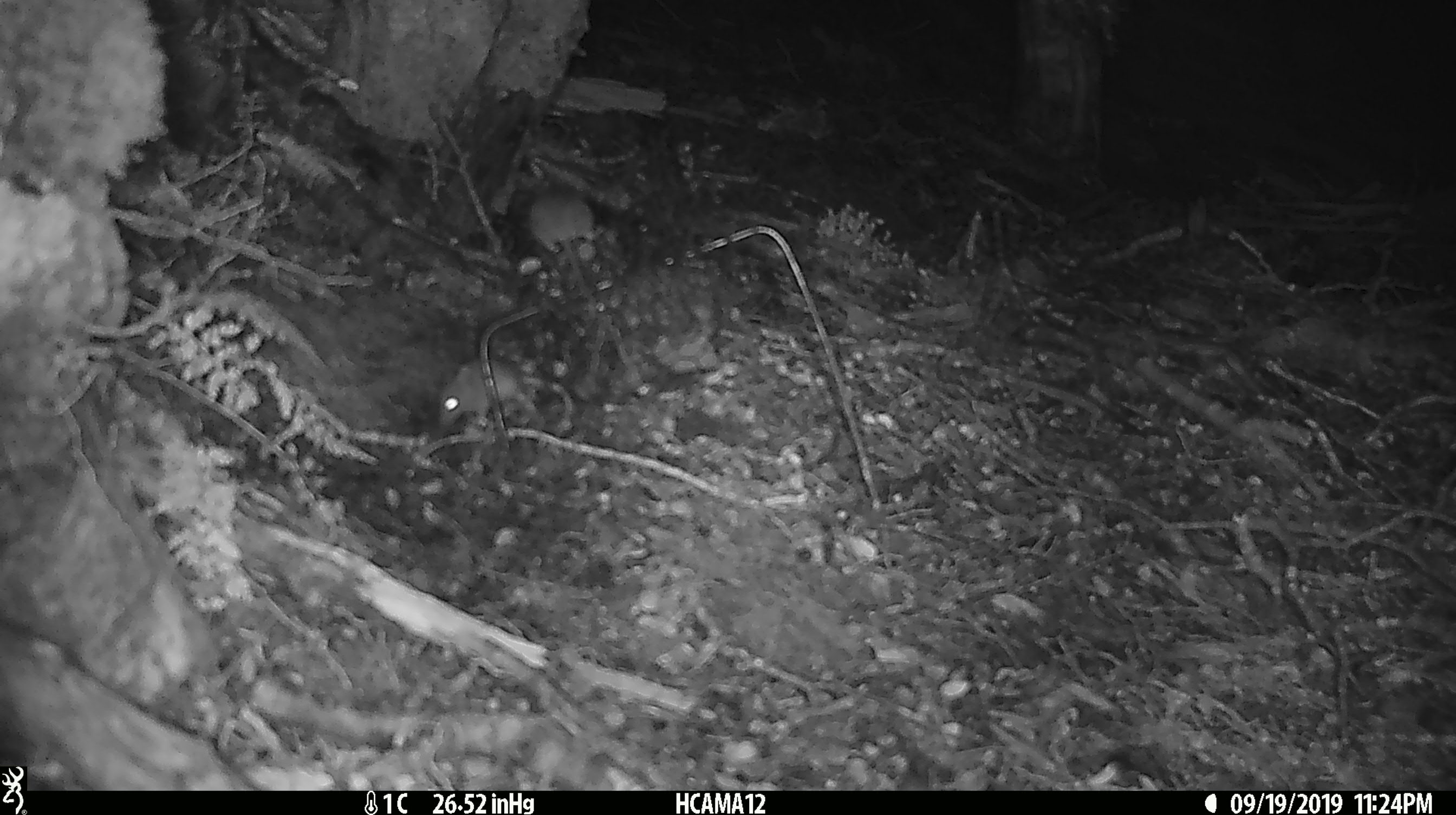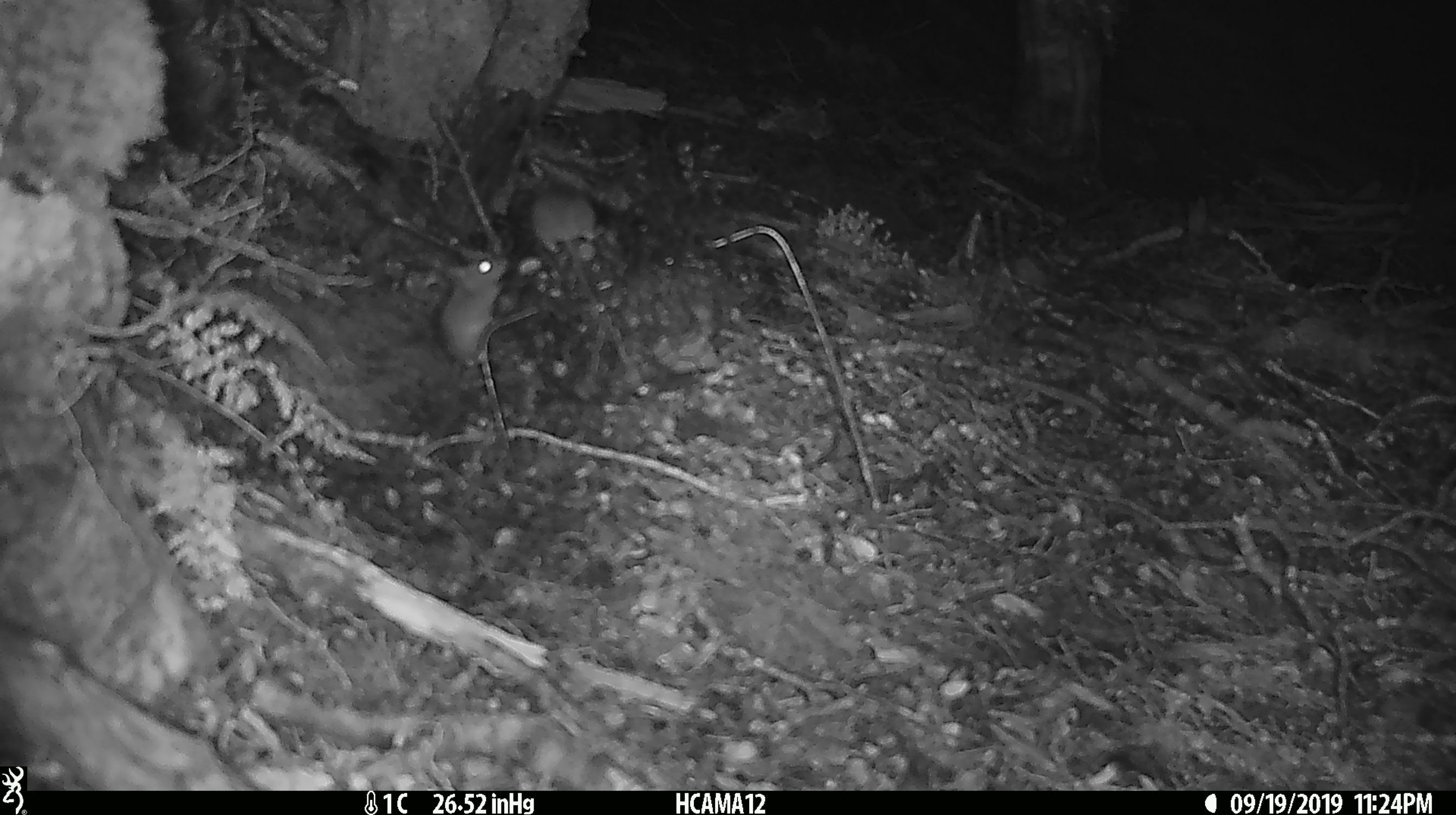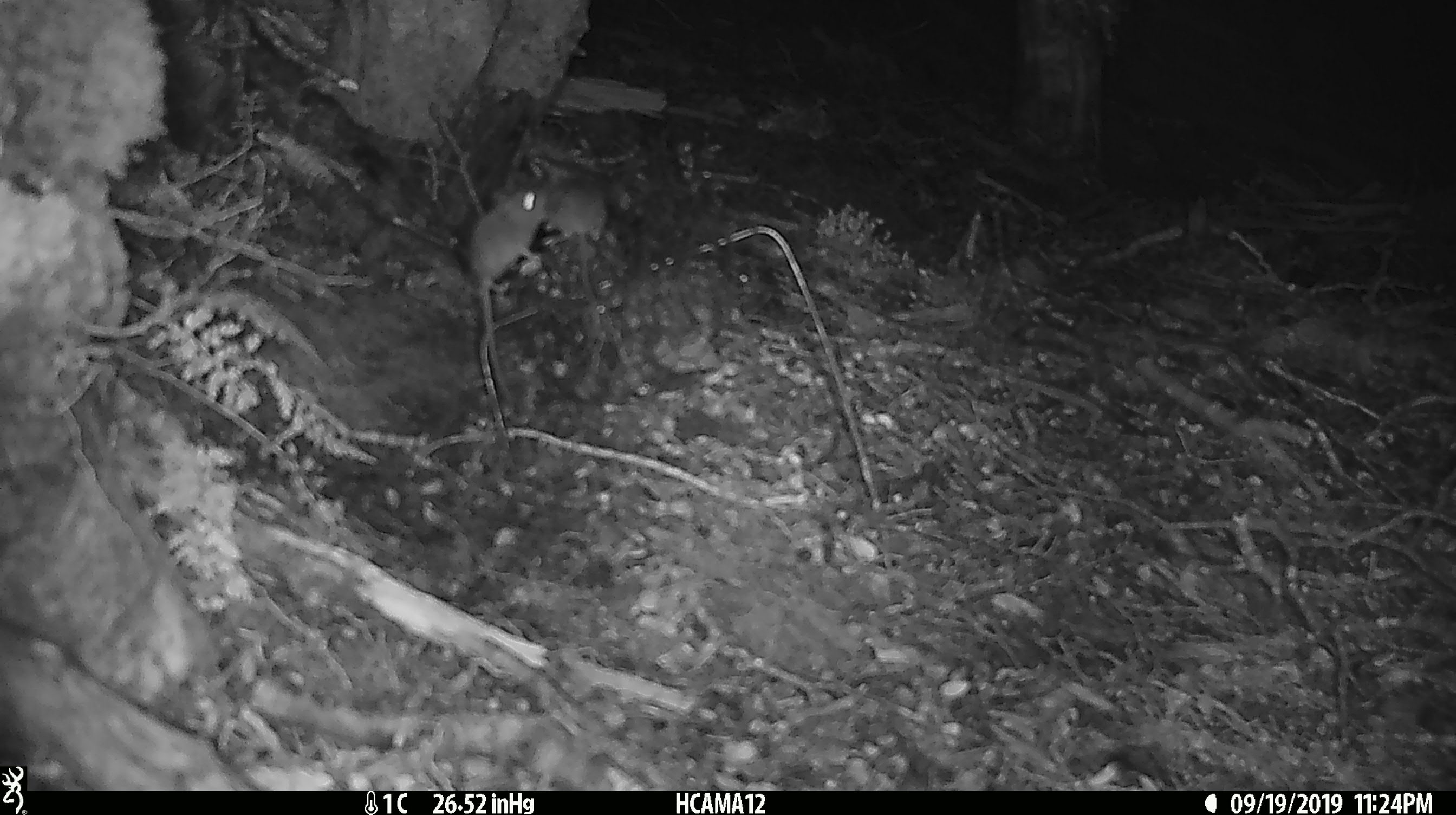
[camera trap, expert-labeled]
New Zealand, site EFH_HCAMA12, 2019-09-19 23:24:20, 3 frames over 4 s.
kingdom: Animalia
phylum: Chordata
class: Mammalia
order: Rodentia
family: Muridae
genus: Mus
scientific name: Mus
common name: mouse